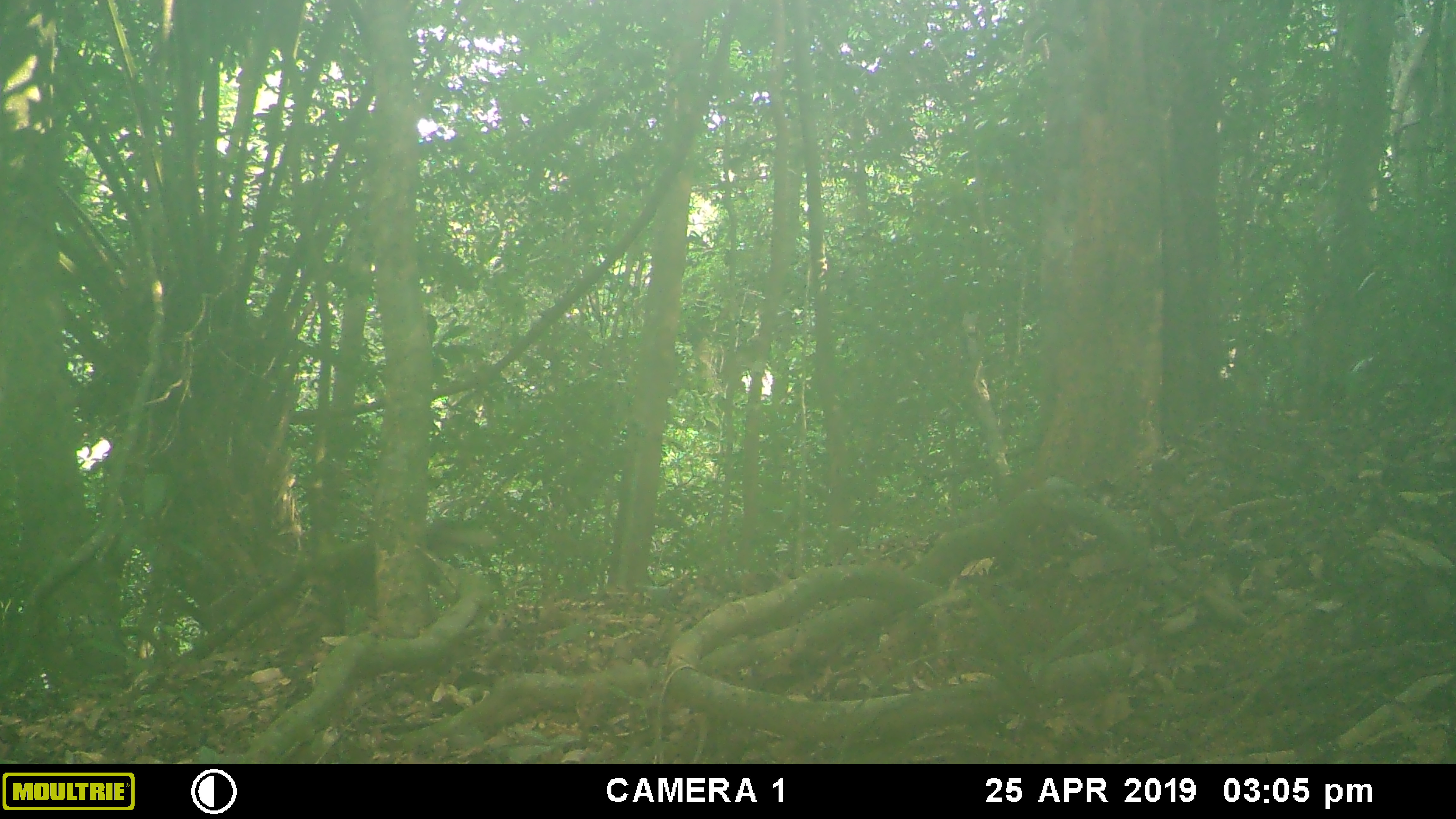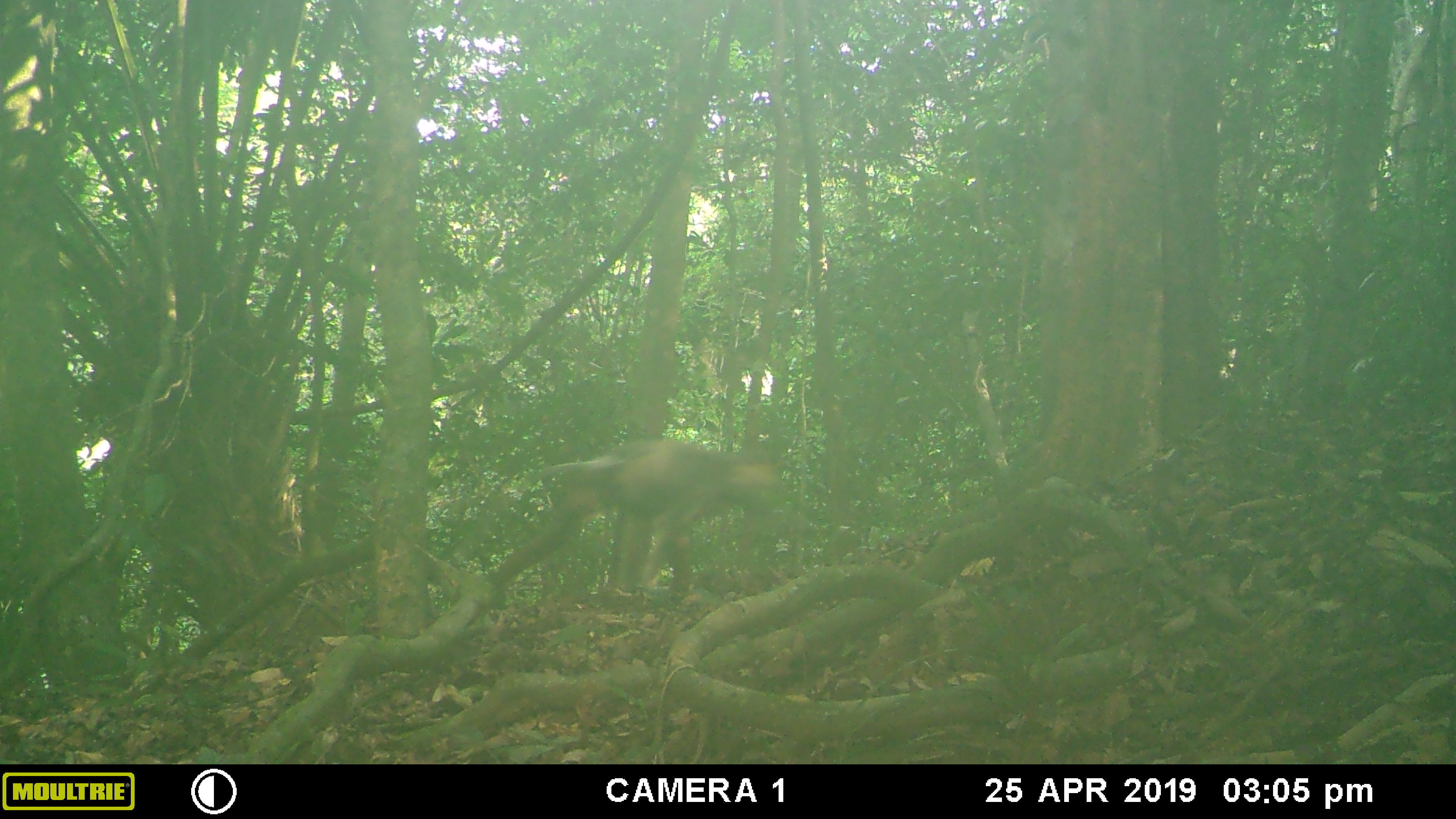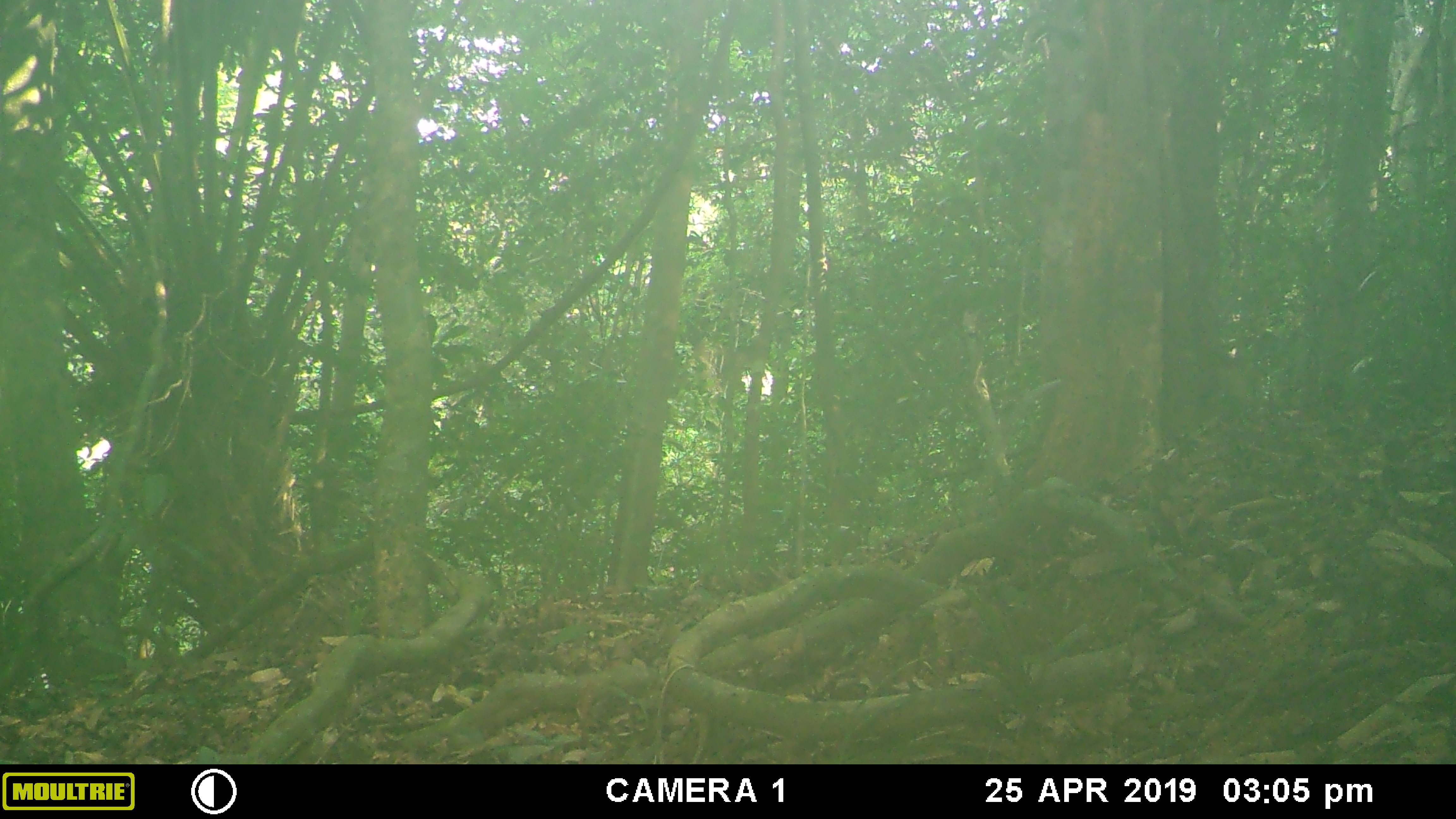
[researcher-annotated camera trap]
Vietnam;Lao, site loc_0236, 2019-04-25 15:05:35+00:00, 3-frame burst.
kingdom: Animalia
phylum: Chordata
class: Mammalia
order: Primates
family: Cercopithecidae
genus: Pygathrix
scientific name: Pygathrix nemaeus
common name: red-shanked douc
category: red shanked douc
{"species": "red shanked douc (red-shanked douc) (Pygathrix nemaeus)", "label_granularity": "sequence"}